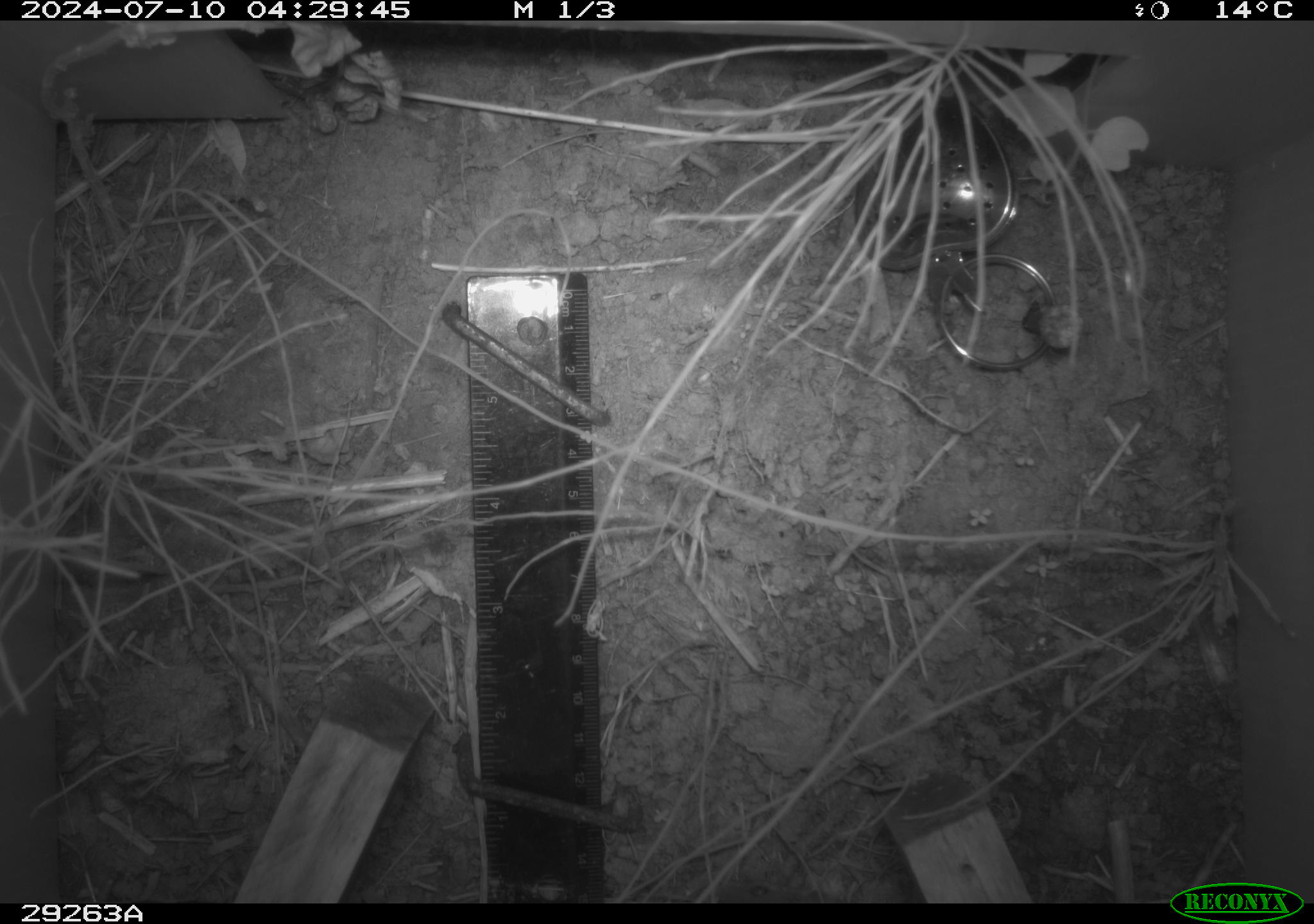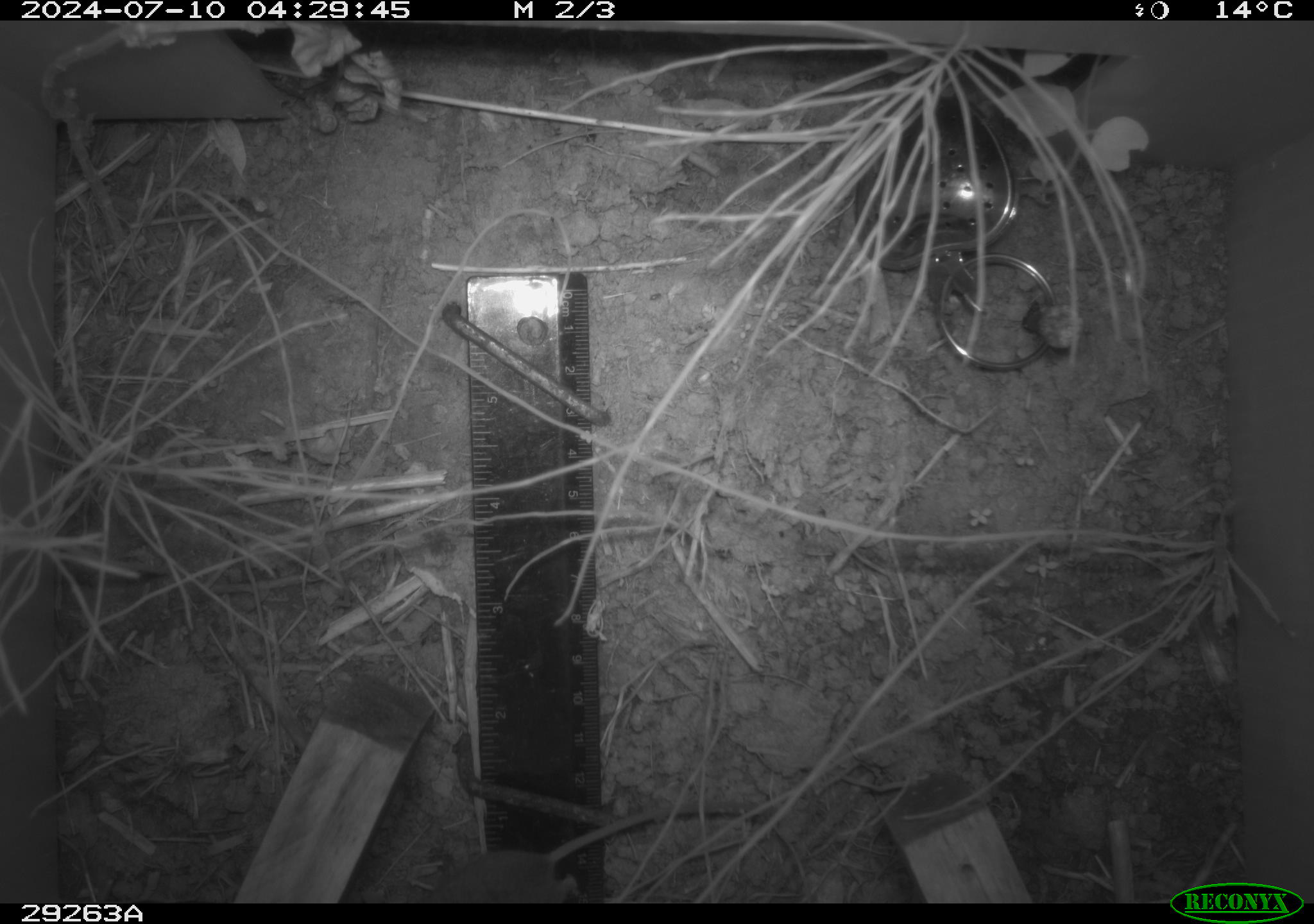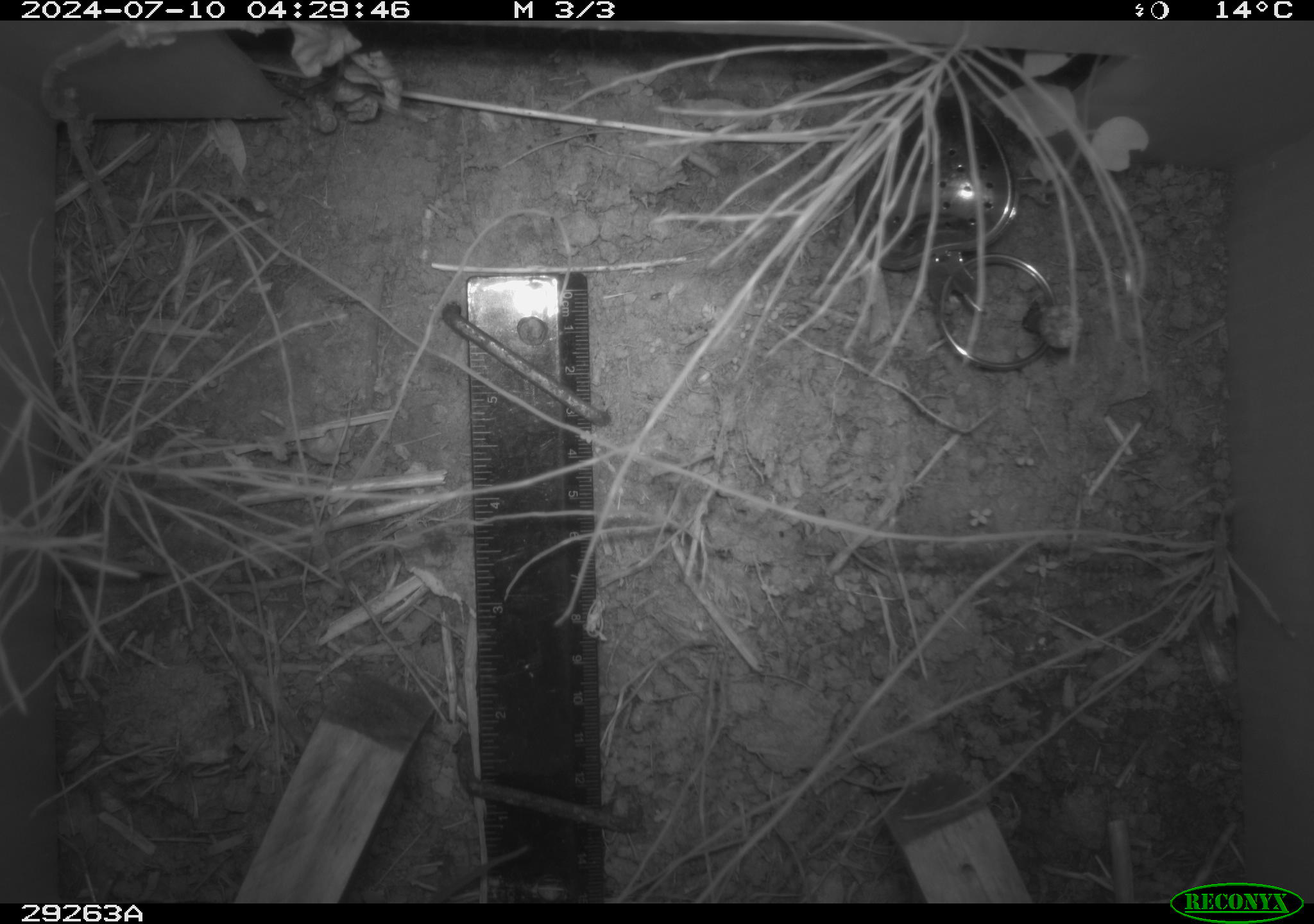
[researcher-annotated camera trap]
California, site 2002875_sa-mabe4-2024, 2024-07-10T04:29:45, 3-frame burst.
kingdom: Animalia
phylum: Chordata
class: Mammalia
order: Rodentia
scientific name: Rodentia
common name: rodent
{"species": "rodent (Rodentia)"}